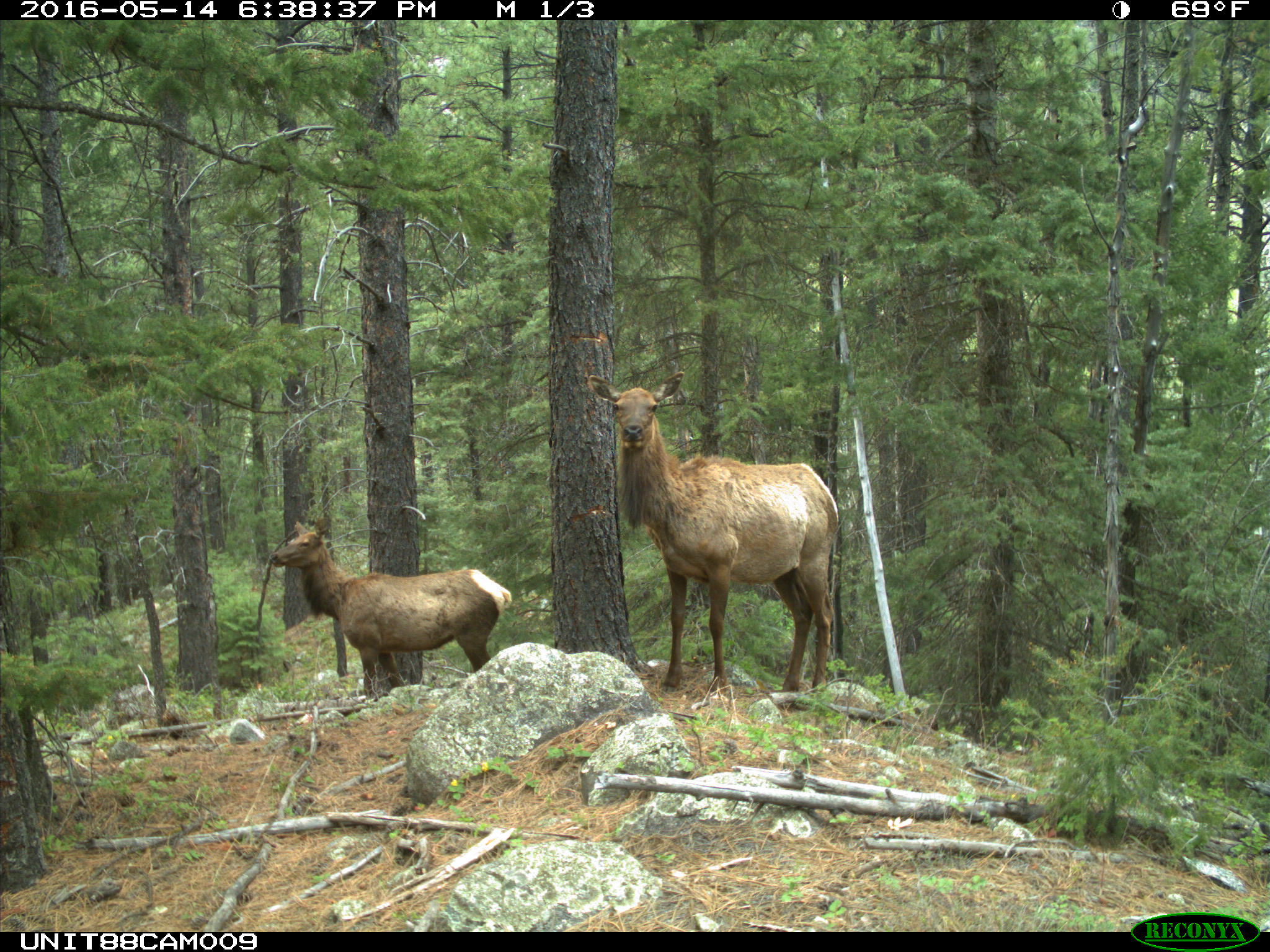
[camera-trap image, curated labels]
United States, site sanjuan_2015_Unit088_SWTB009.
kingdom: Animalia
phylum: Chordata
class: Mammalia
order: Artiodactyla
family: Cervidae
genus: Cervus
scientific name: Cervus elaphus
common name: red deer